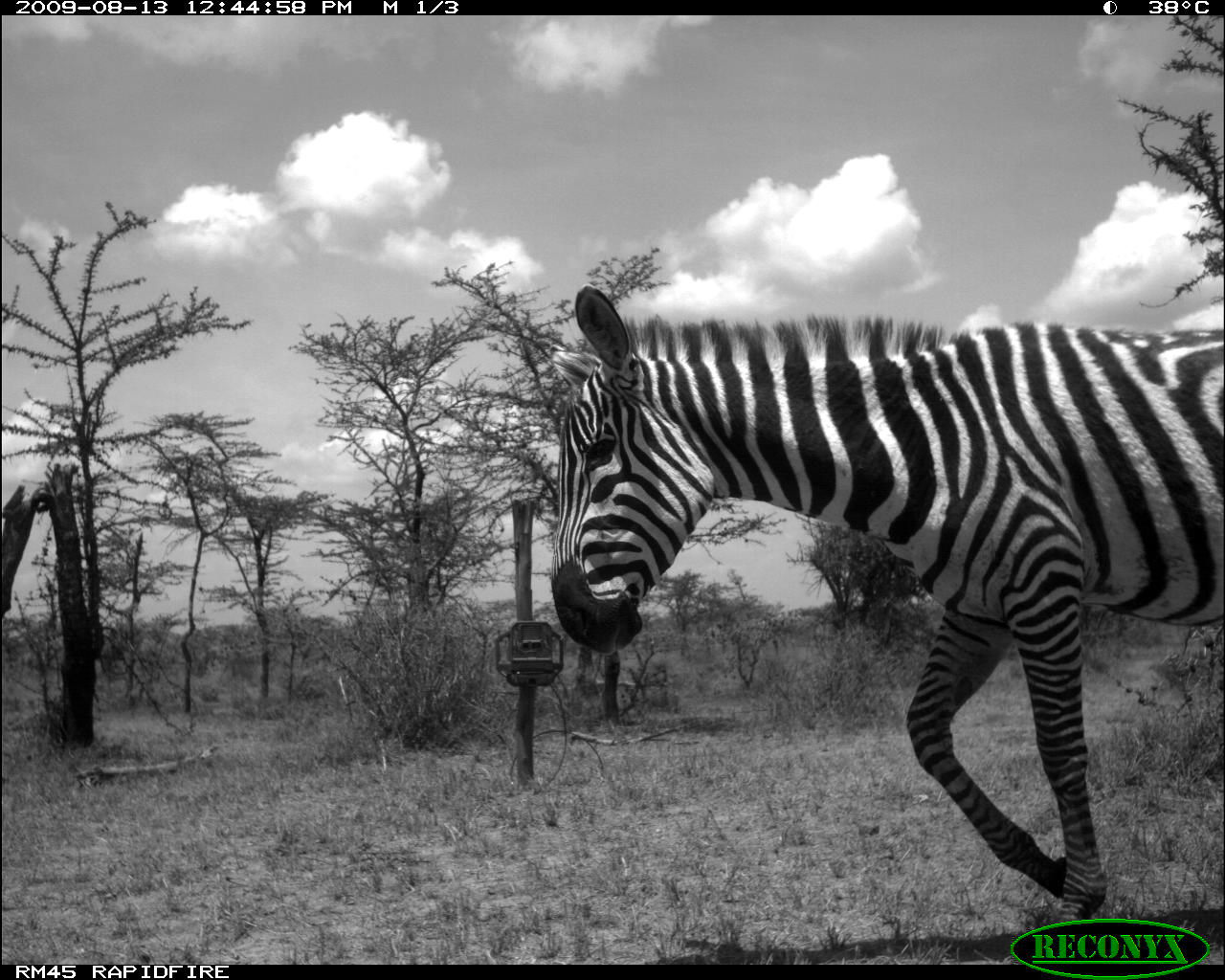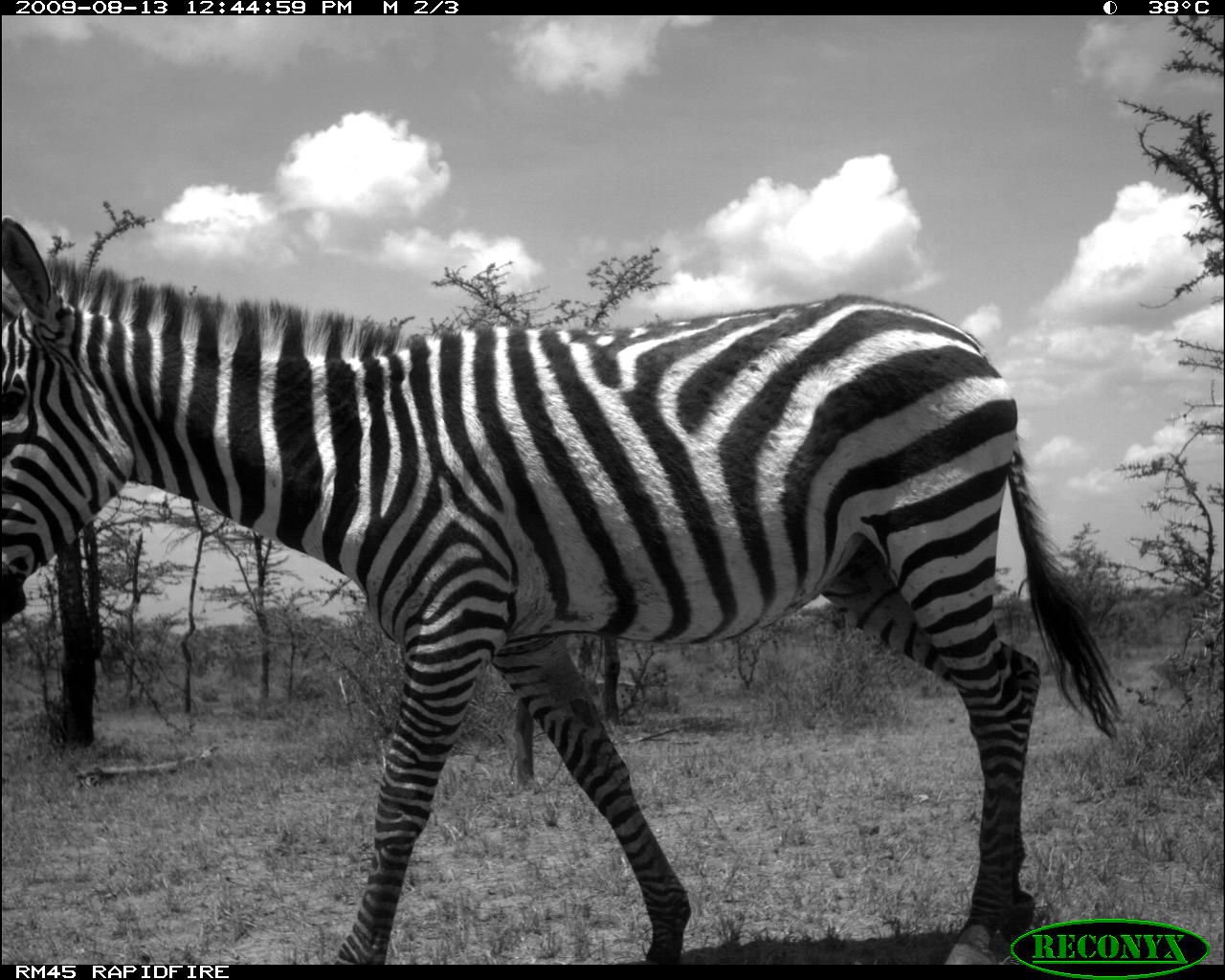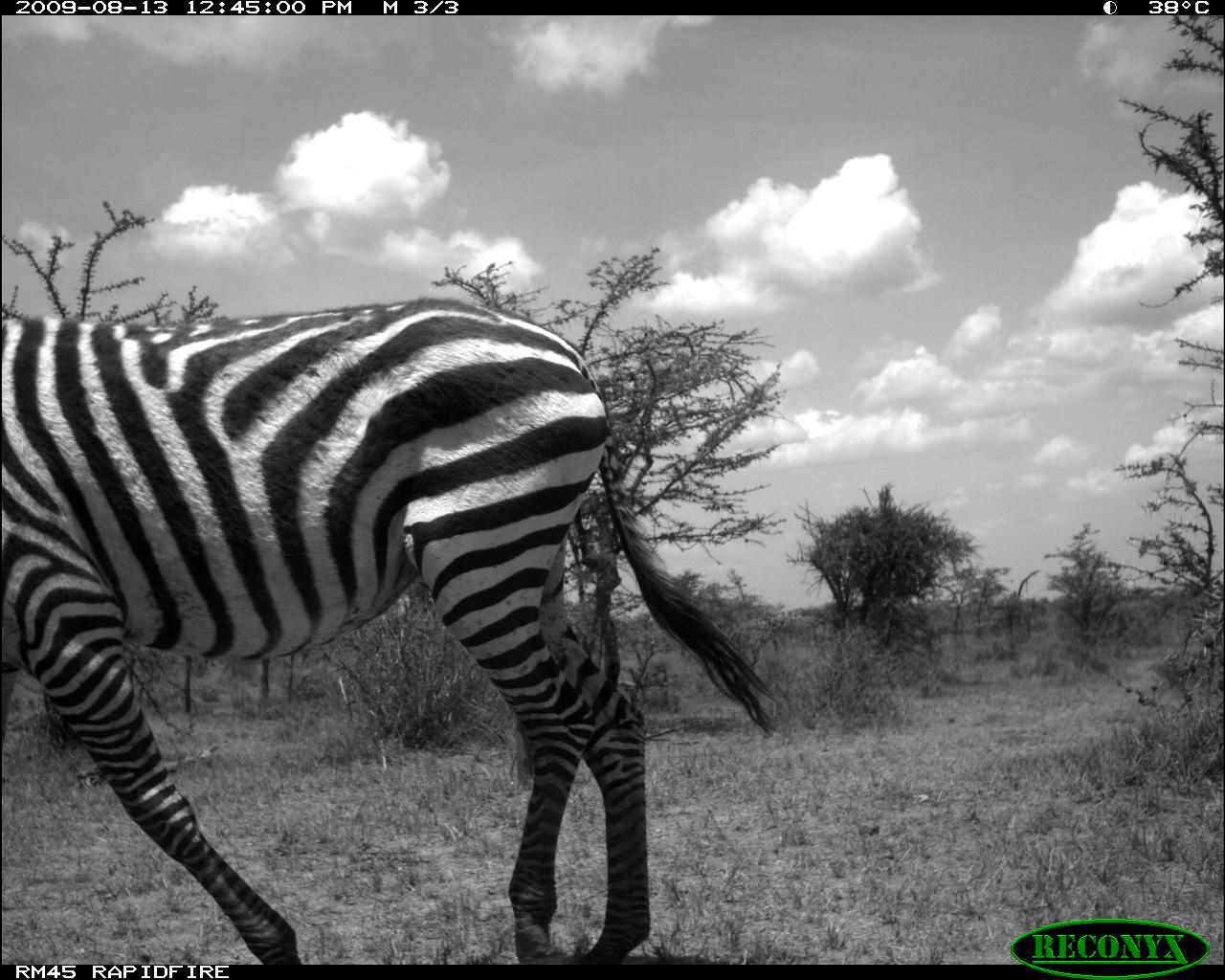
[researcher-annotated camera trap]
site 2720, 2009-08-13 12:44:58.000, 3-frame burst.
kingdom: Animalia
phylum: Chordata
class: Mammalia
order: Perissodactyla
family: Equidae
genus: Equus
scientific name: Equus quagga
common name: plains zebra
Equus quagga (plains zebra), count 1.